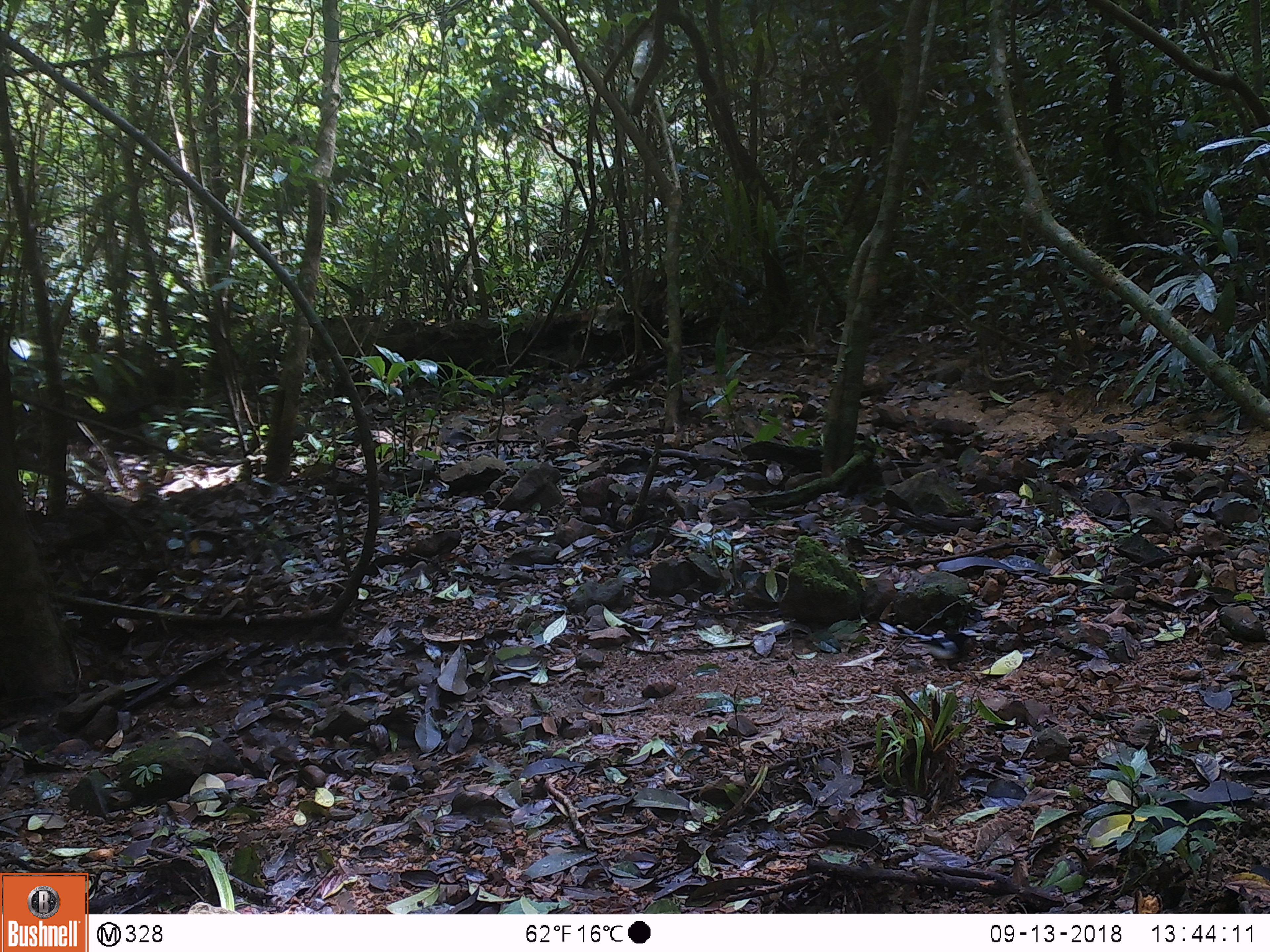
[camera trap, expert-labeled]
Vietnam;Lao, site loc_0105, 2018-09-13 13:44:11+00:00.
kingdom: Animalia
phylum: Chordata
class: Aves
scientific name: Aves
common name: bird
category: unidentified bird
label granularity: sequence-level